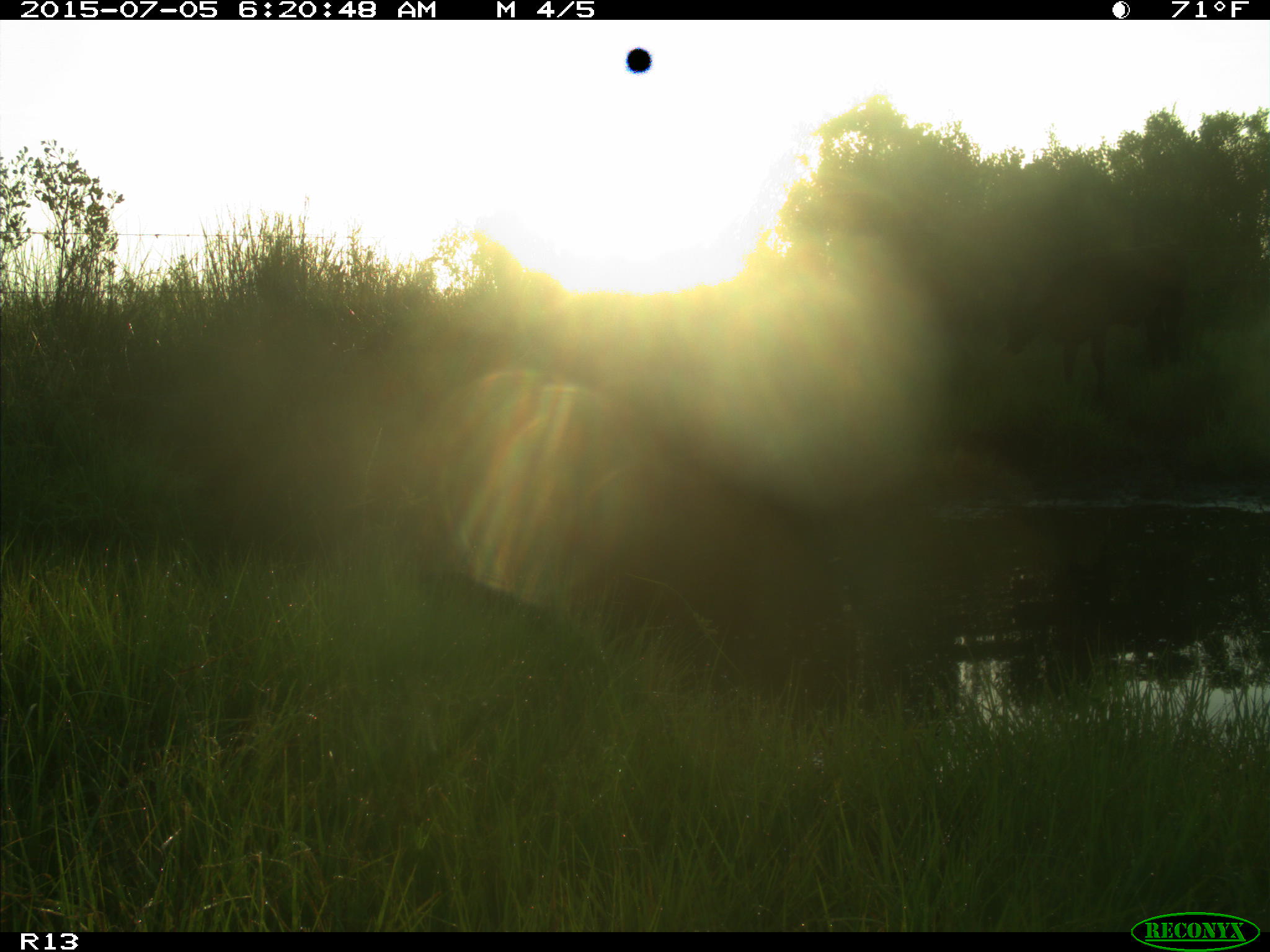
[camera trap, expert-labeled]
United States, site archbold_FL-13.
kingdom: Animalia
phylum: Chordata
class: Mammalia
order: Artiodactyla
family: Bovidae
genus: Bos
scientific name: Bos taurus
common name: domestic cow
Bos taurus (domestic cow).